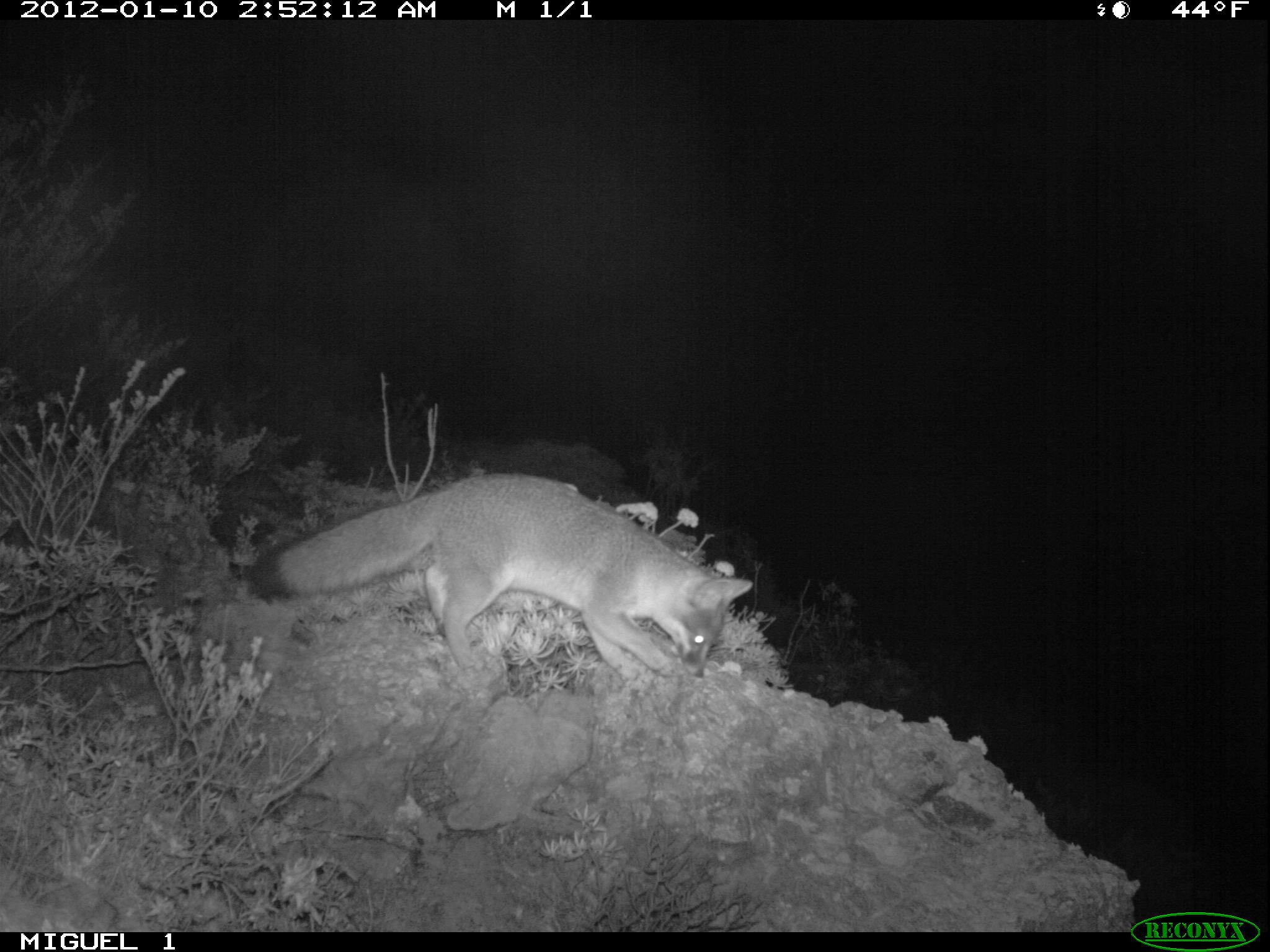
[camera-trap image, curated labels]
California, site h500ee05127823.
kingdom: Animalia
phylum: Chordata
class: Mammalia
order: Carnivora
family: Canidae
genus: Urocyon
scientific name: Urocyon littoralis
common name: island fox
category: fox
Fox (island fox) (Urocyon littoralis).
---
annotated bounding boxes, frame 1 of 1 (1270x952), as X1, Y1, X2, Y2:
fox: 247, 472, 756, 682